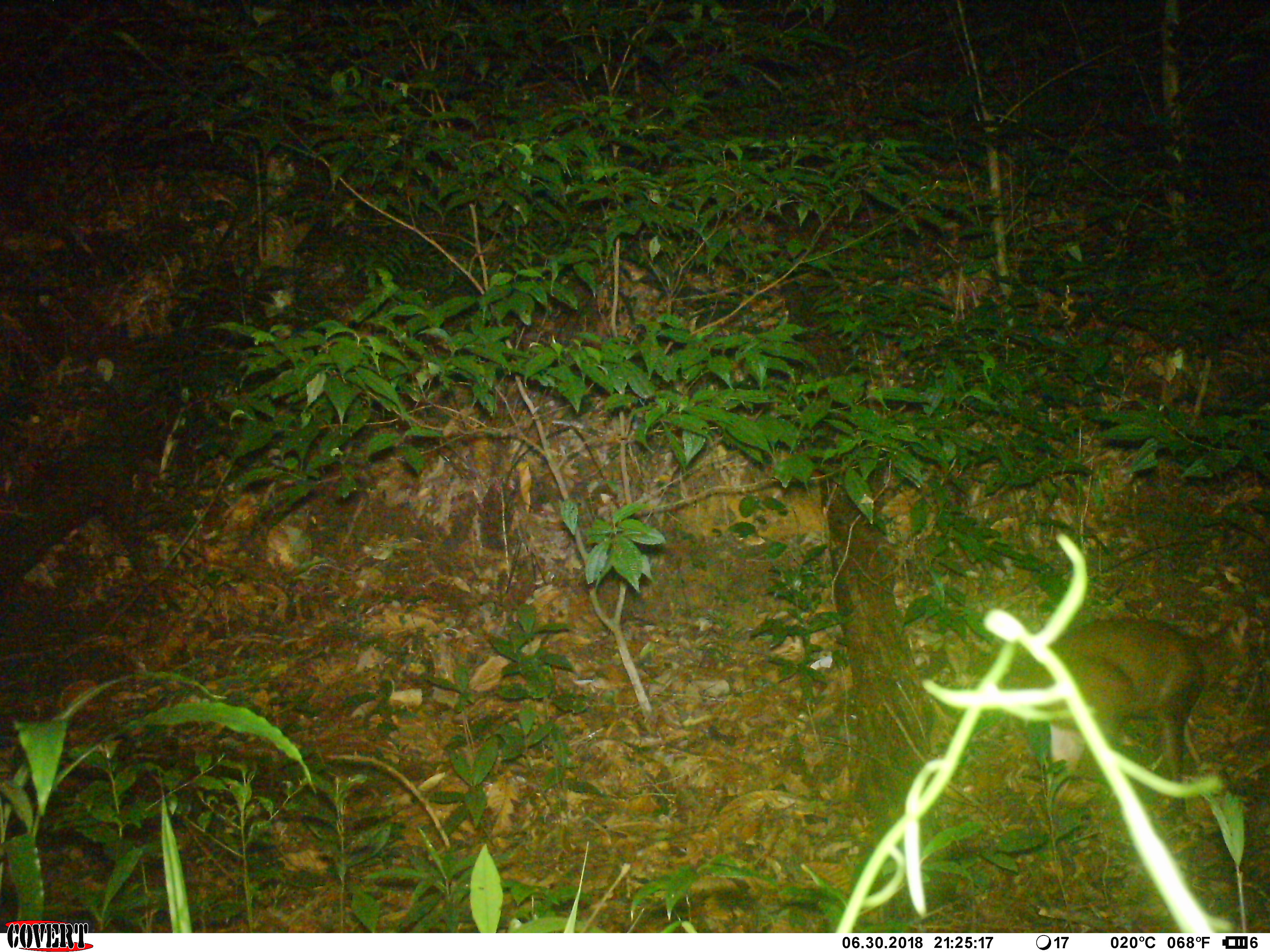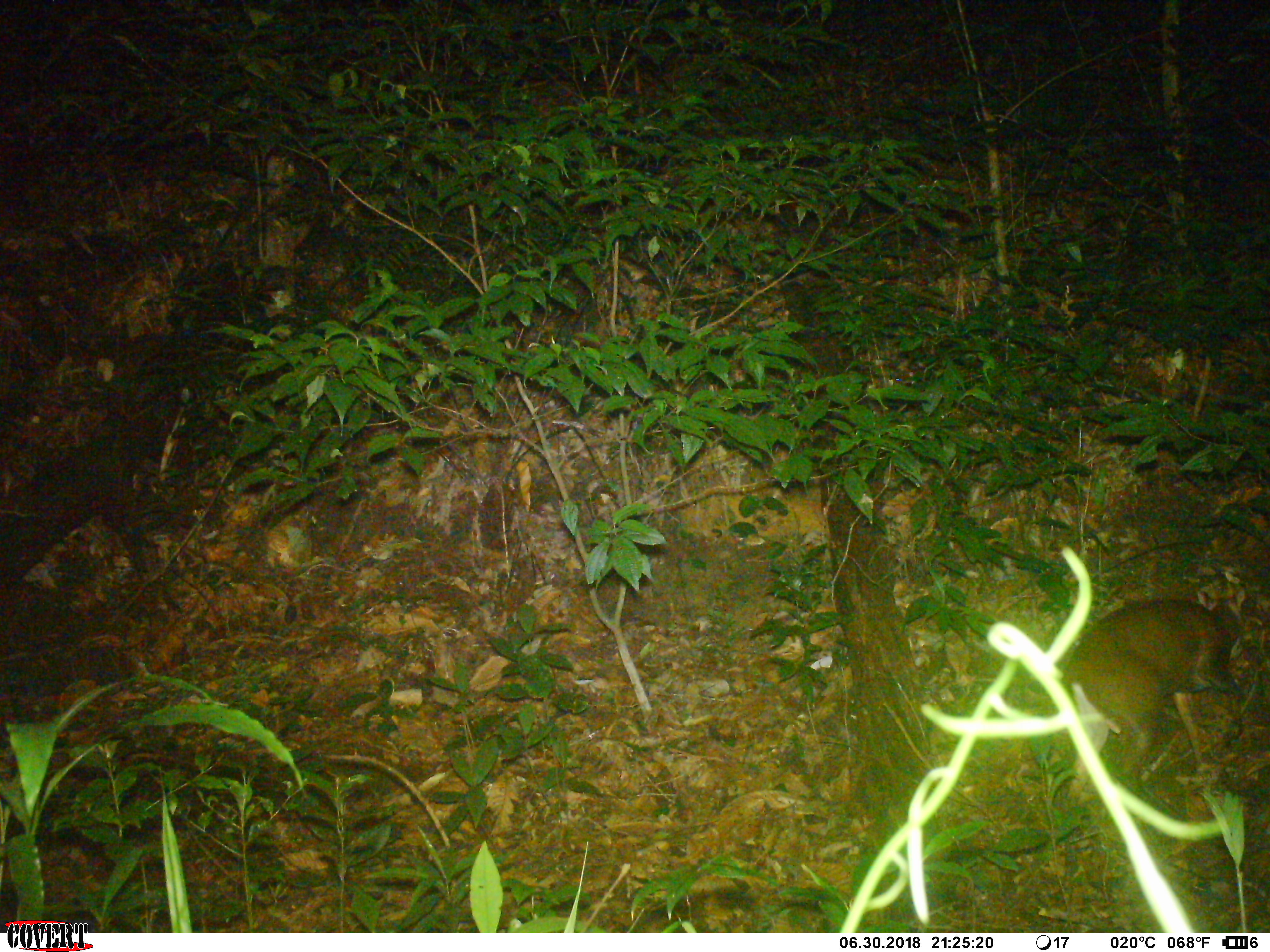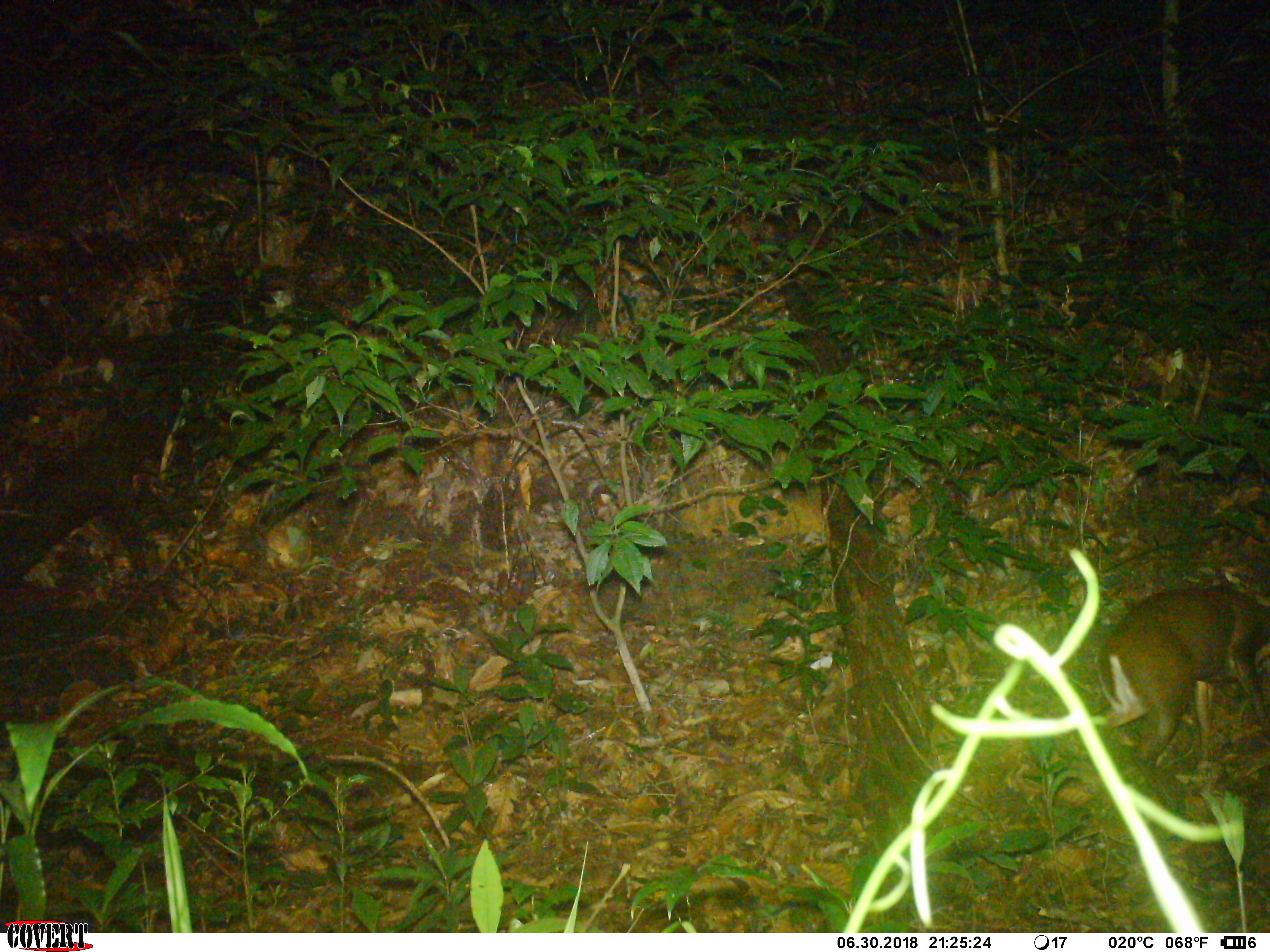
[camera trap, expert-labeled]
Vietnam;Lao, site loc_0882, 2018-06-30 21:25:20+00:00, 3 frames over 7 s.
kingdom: Animalia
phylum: Chordata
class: Mammalia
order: Artiodactyla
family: Cervidae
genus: Muntiacus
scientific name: Muntiacus rooseveltorum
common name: roosevelt's muntjac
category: roosevelts muntjac group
Roosevelts muntjac group (roosevelt's muntjac) (Muntiacus rooseveltorum). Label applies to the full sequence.